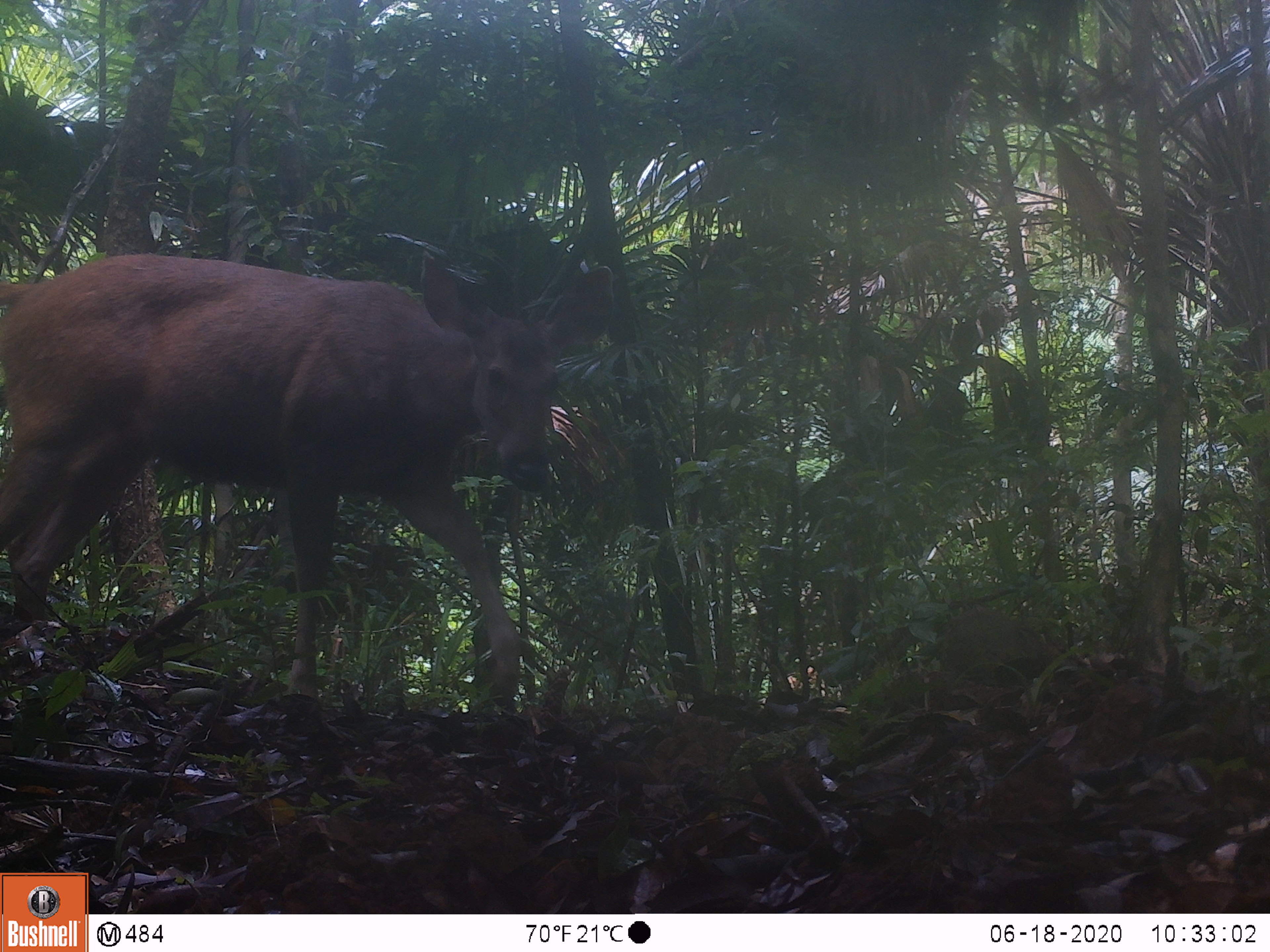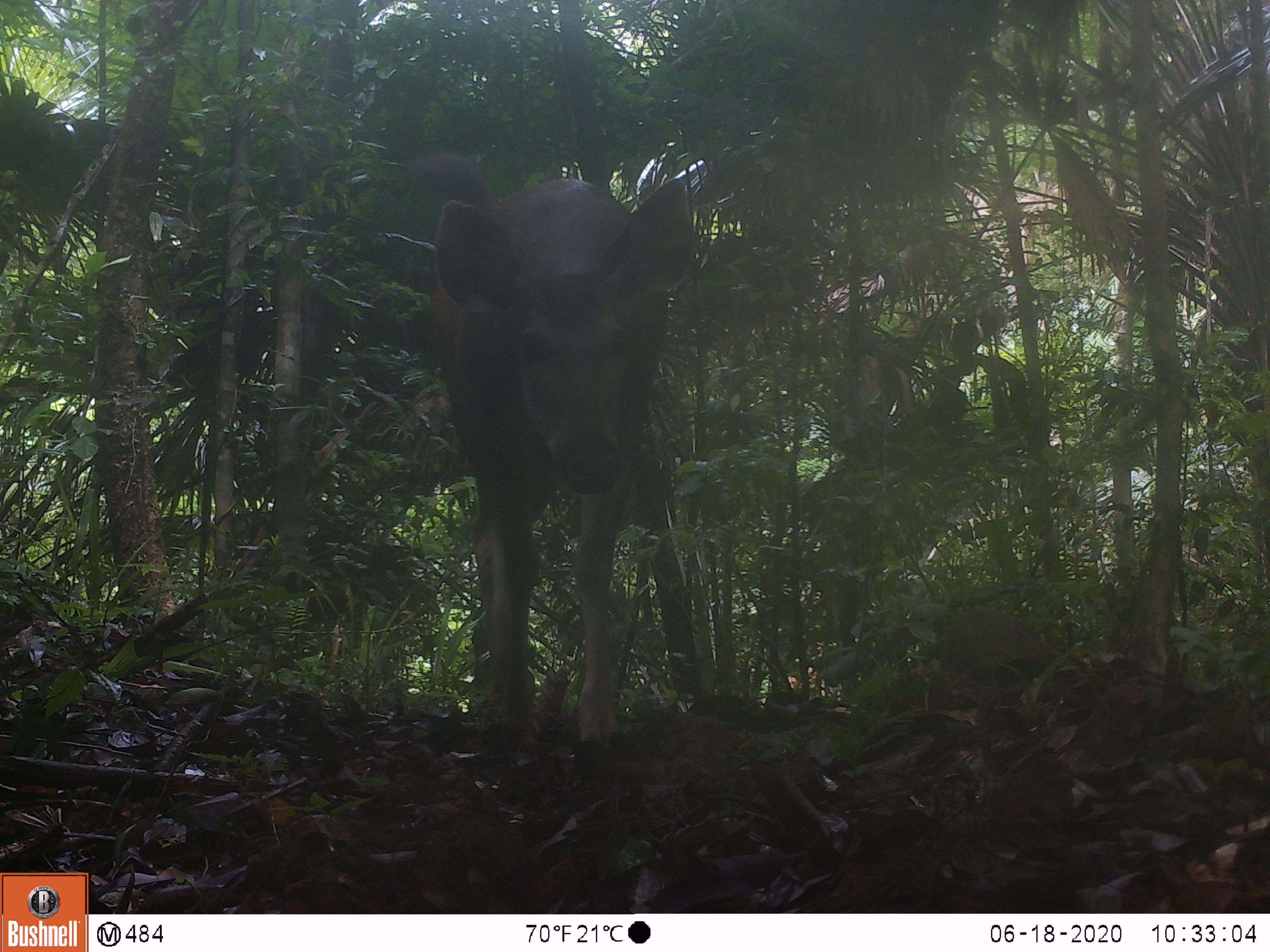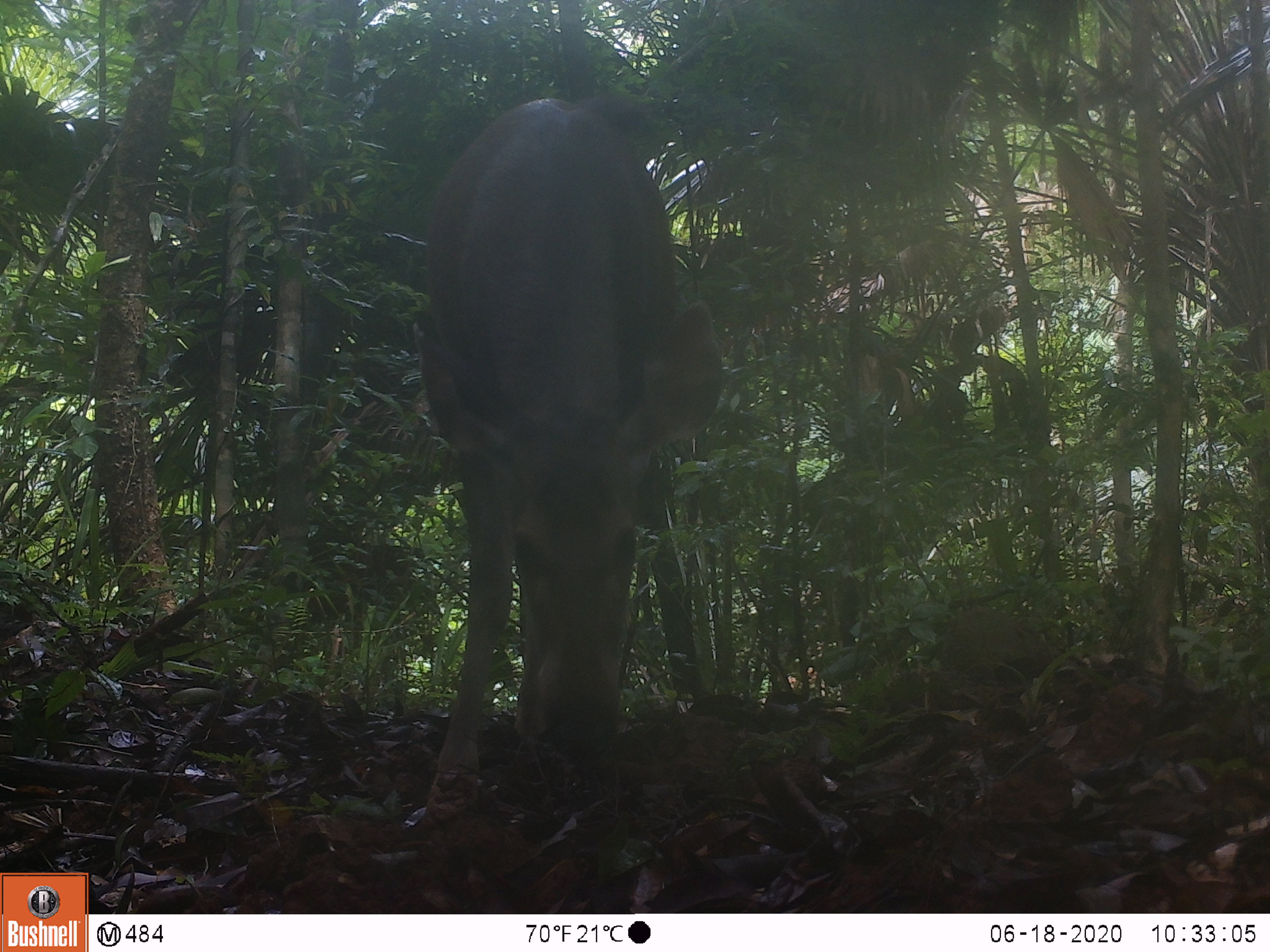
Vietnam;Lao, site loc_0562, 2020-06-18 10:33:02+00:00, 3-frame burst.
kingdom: Animalia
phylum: Chordata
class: Mammalia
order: Artiodactyla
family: Cervidae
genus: Rusa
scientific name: Rusa unicolor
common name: sambar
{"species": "sambar (Rusa unicolor)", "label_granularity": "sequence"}